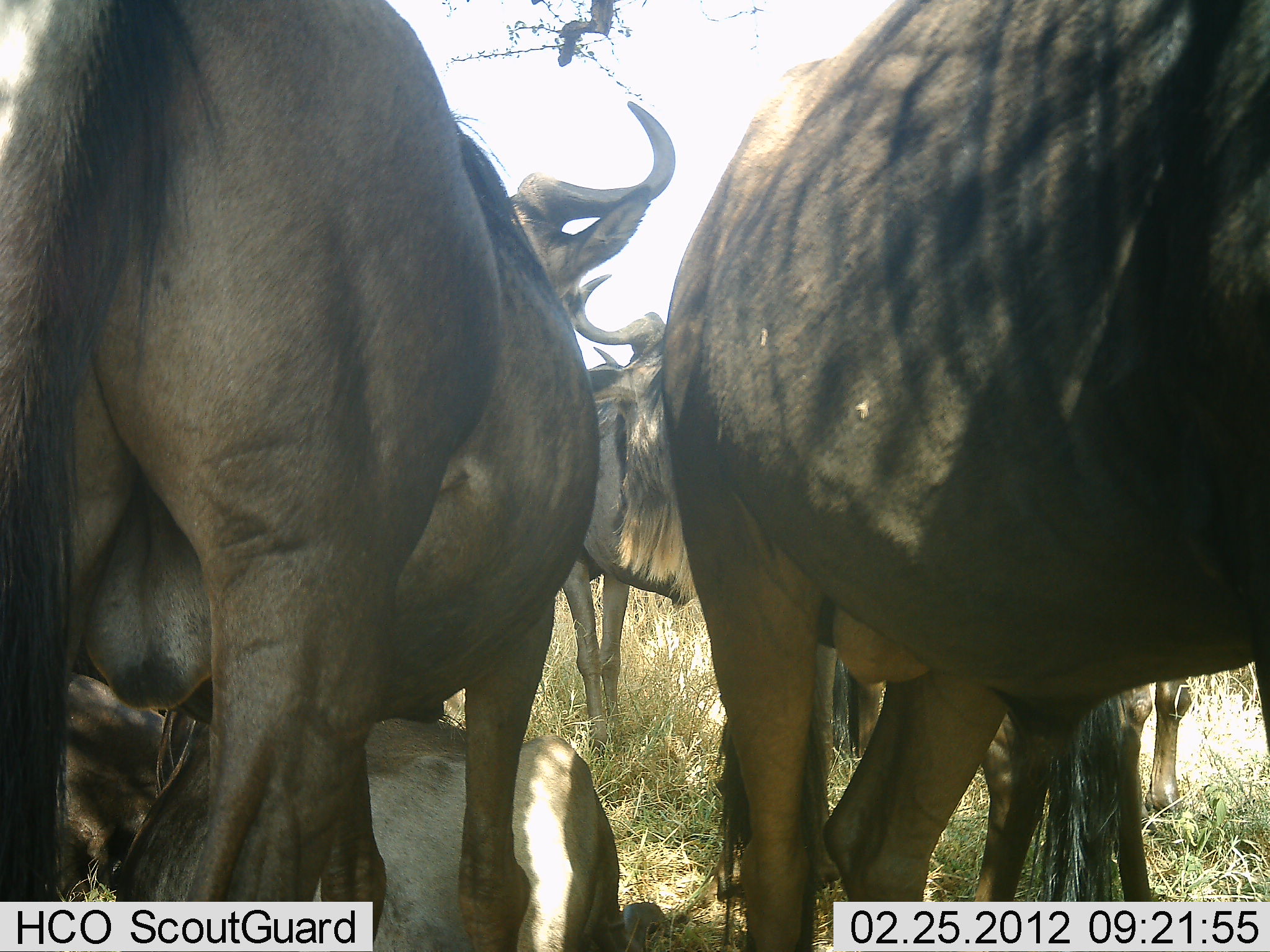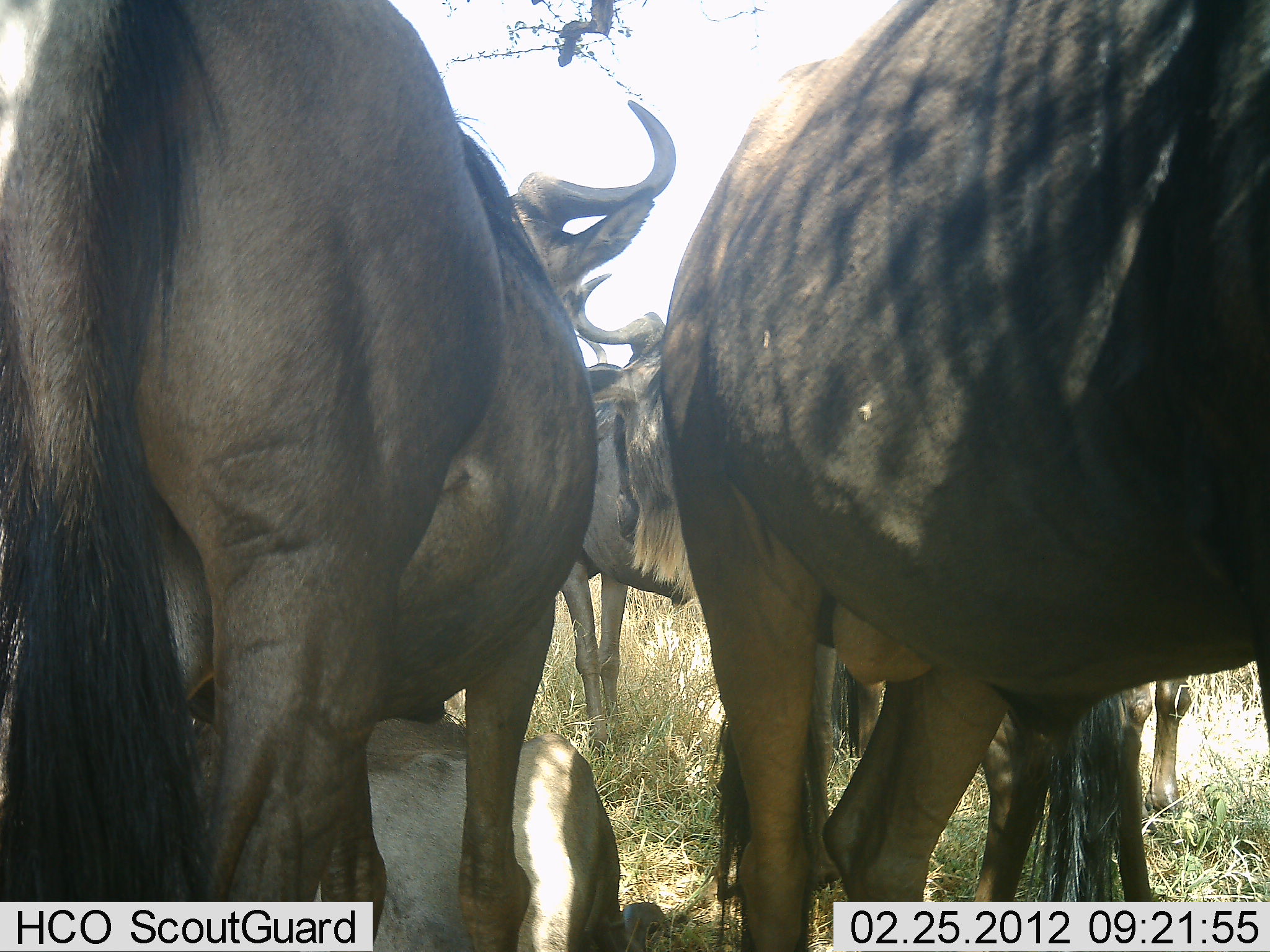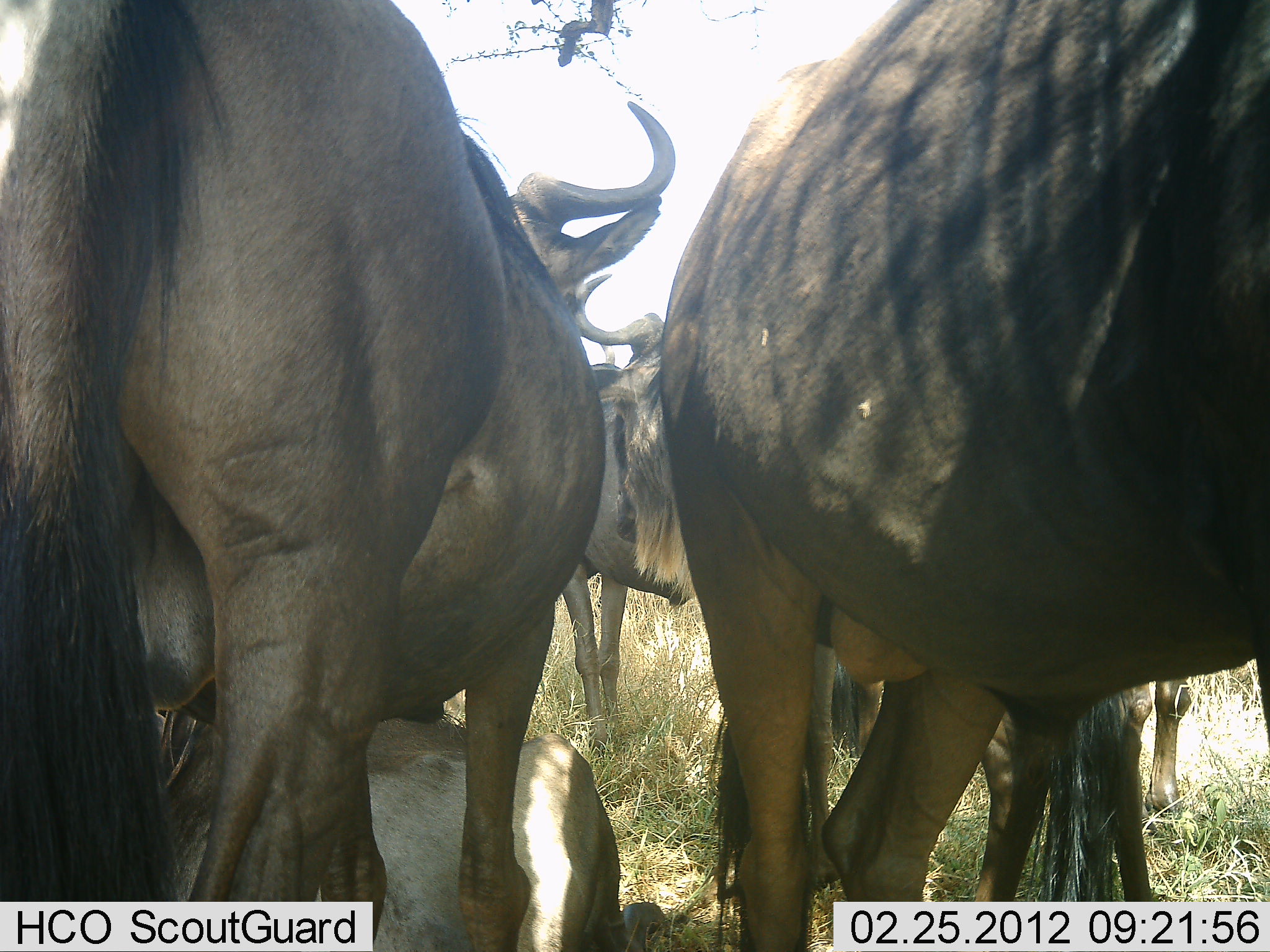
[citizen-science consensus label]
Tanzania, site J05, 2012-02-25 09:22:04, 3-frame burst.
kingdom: Animalia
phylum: Chordata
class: Mammalia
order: Artiodactyla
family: Bovidae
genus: Connochaetes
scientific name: Connochaetes taurinus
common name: blue wildebeest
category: wildebeest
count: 5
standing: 94%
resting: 67%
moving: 0%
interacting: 22%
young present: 28%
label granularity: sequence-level